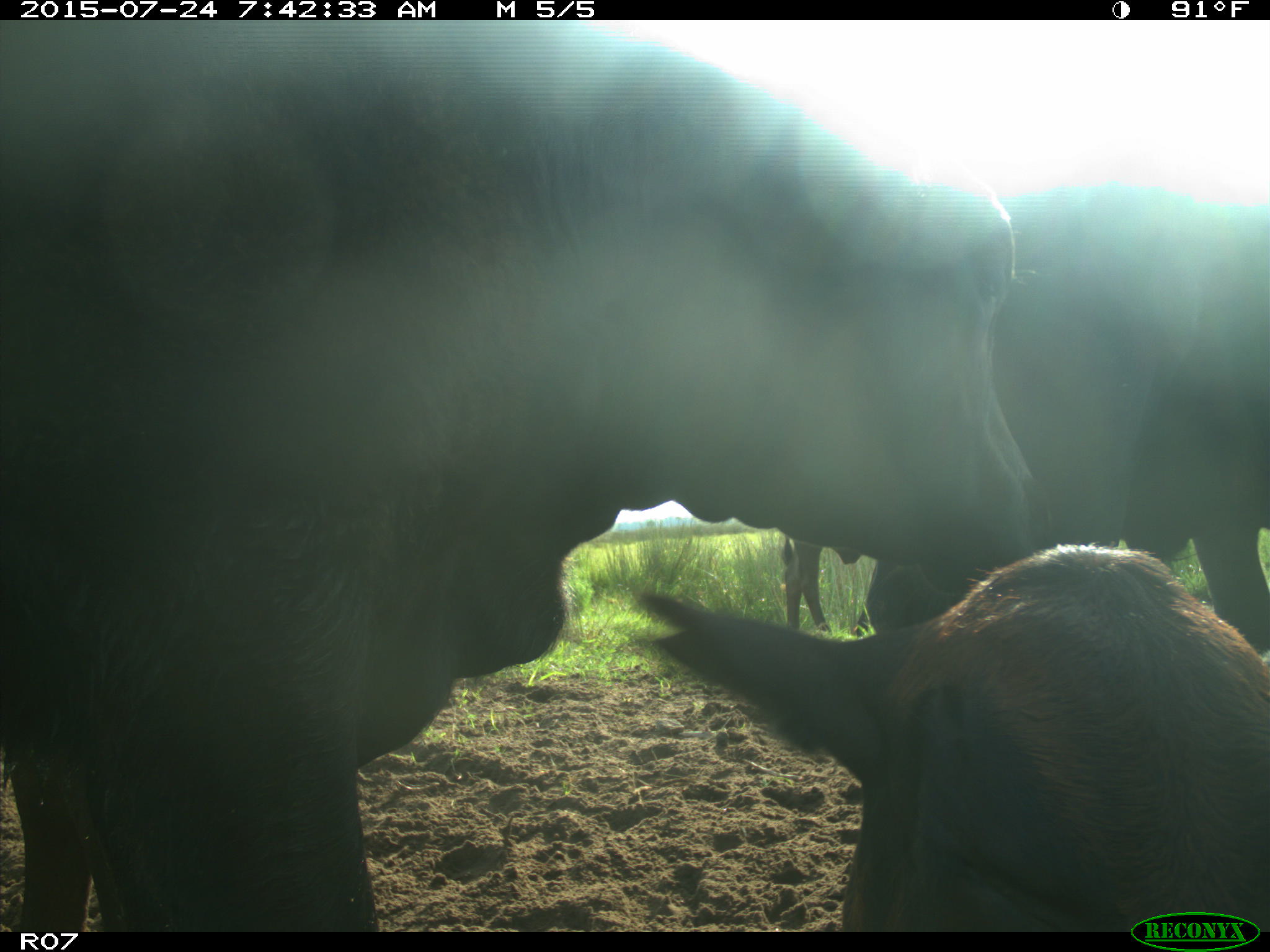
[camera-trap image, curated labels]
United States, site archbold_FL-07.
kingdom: Animalia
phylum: Chordata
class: Mammalia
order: Artiodactyla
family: Bovidae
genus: Bos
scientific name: Bos taurus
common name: domestic cow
Bos taurus (domestic cow).